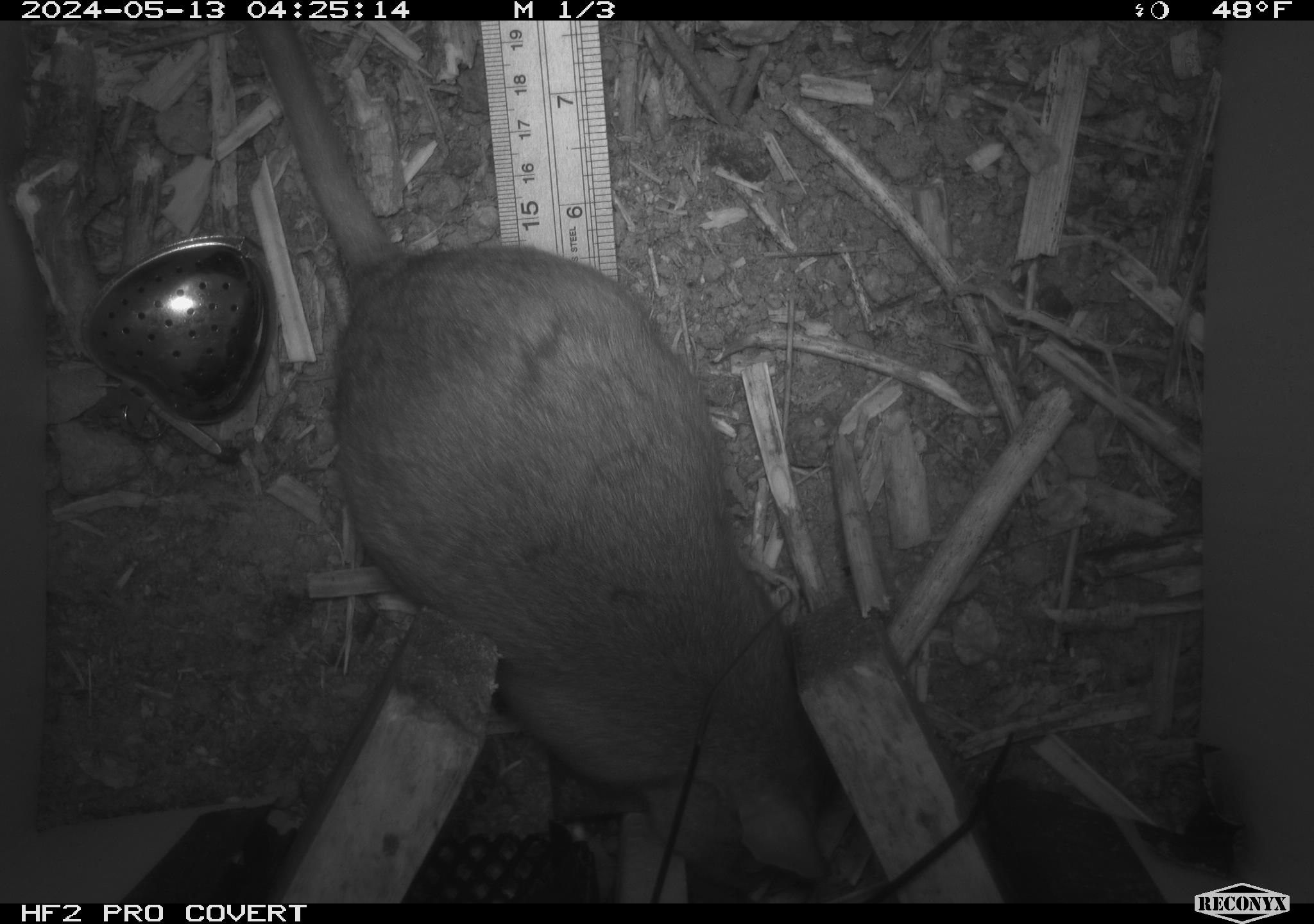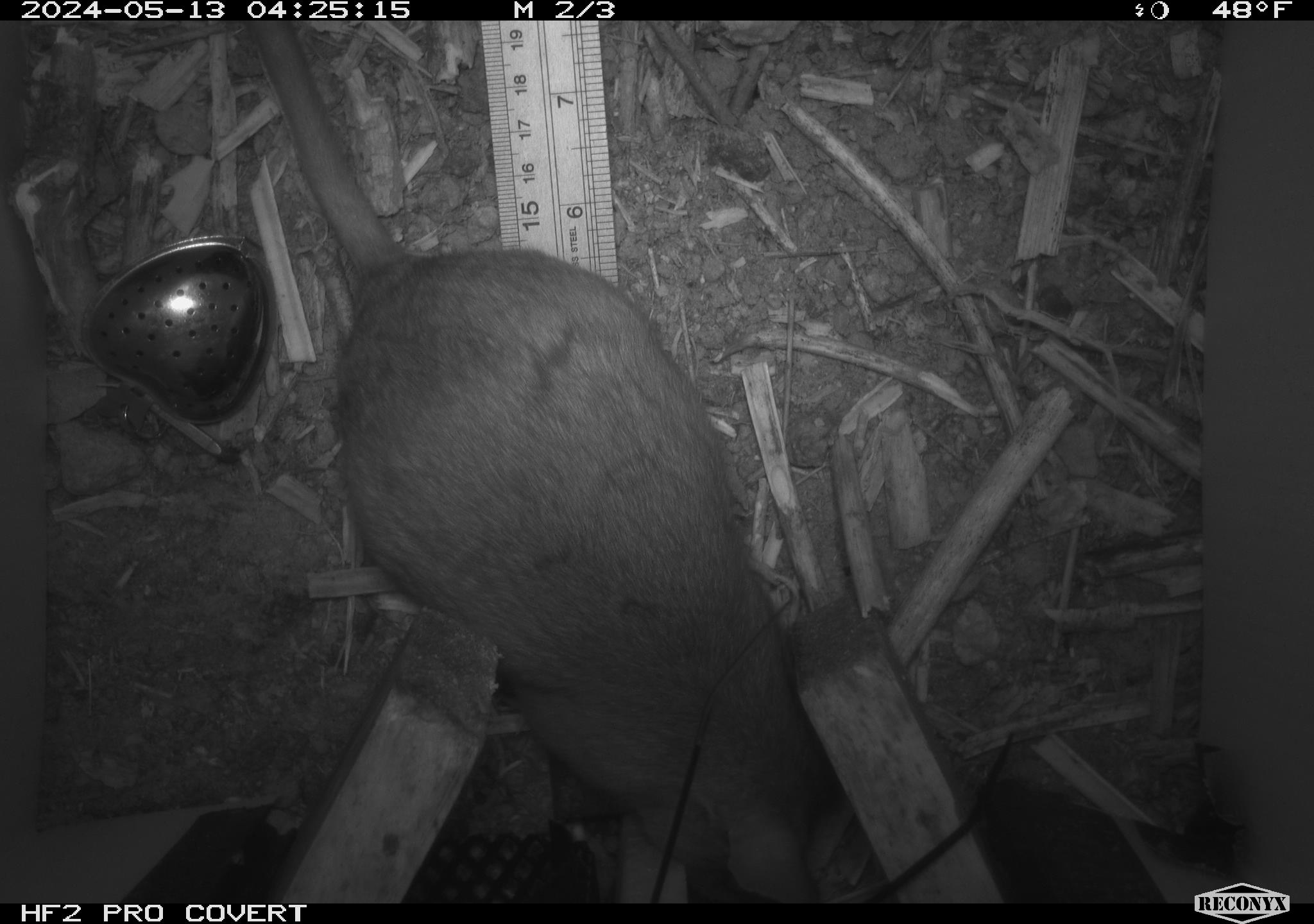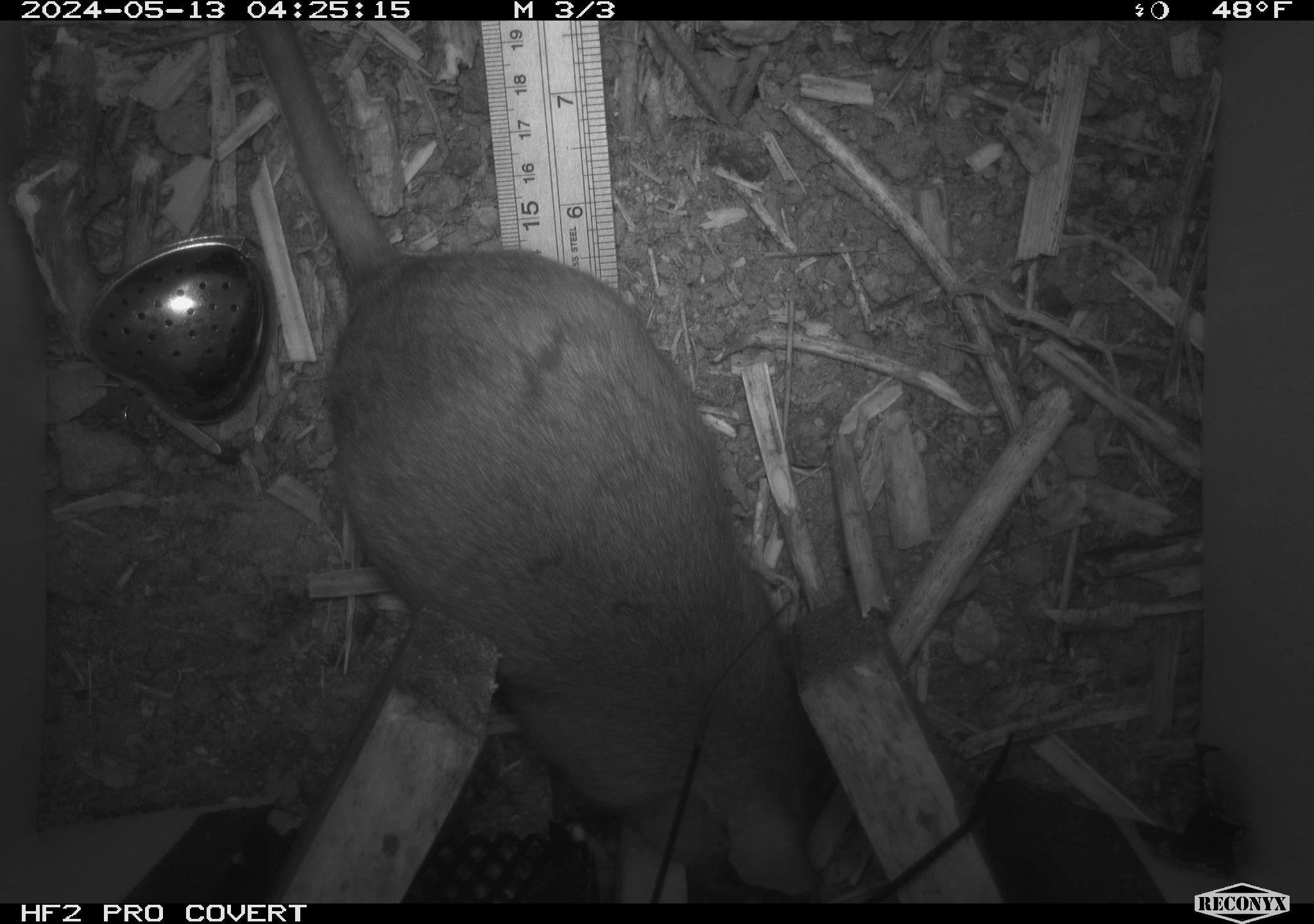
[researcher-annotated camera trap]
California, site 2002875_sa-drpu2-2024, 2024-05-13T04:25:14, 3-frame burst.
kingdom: Animalia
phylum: Chordata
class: Mammalia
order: Rodentia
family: Cricetidae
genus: Neotoma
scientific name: Neotoma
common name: pack rat or woodrat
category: neotoma species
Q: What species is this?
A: Neotoma species (pack rat or woodrat) (Neotoma).